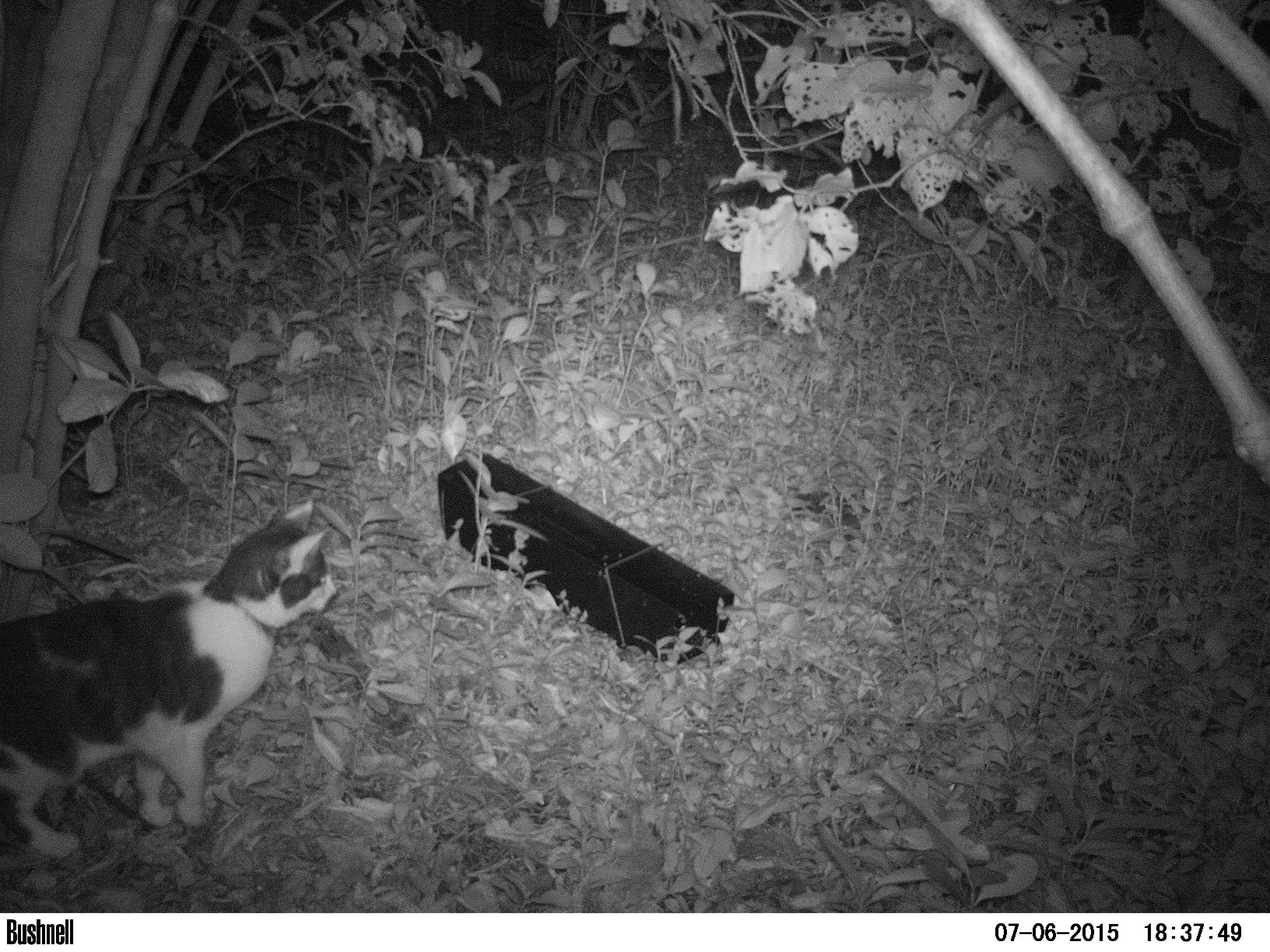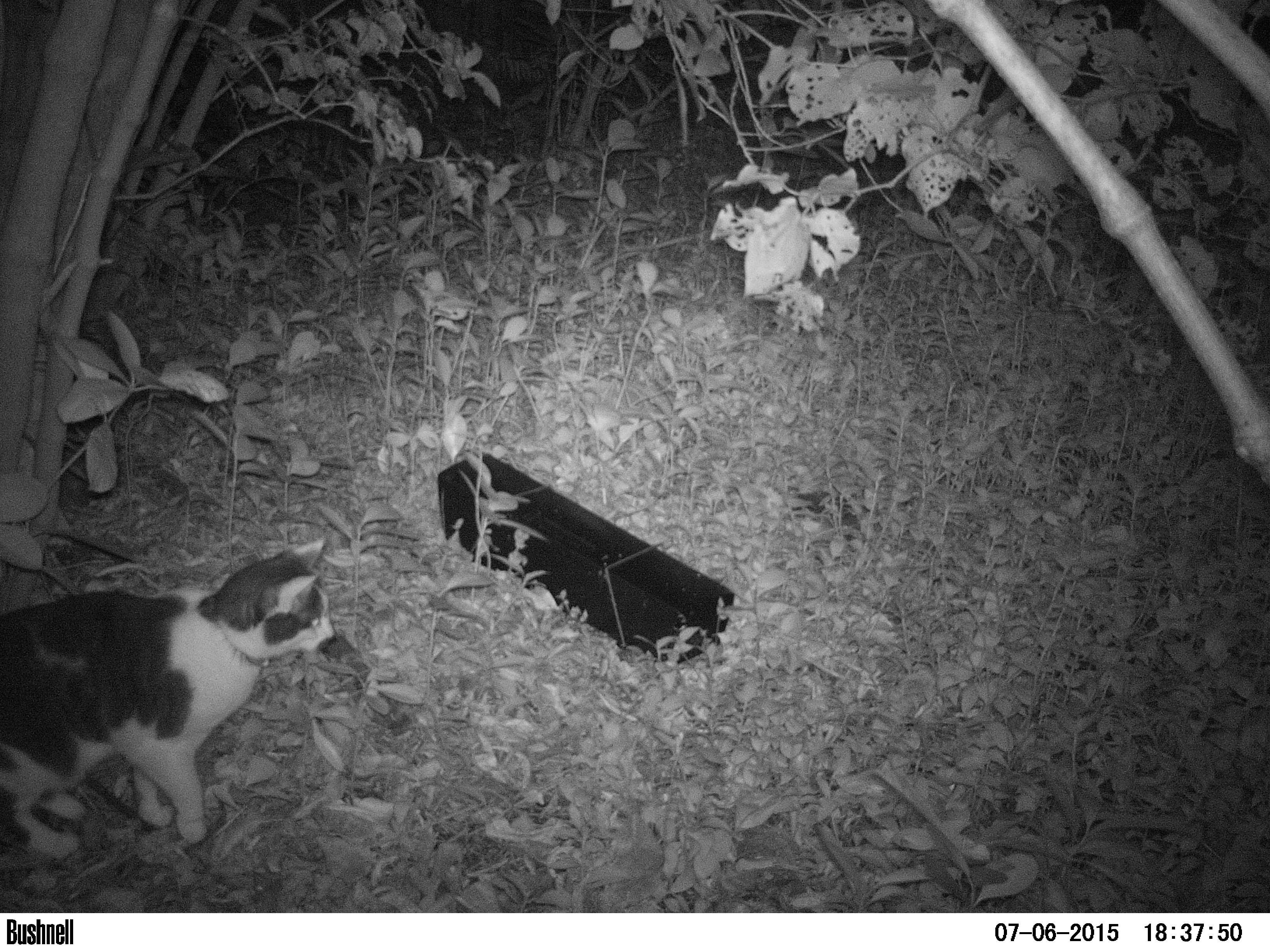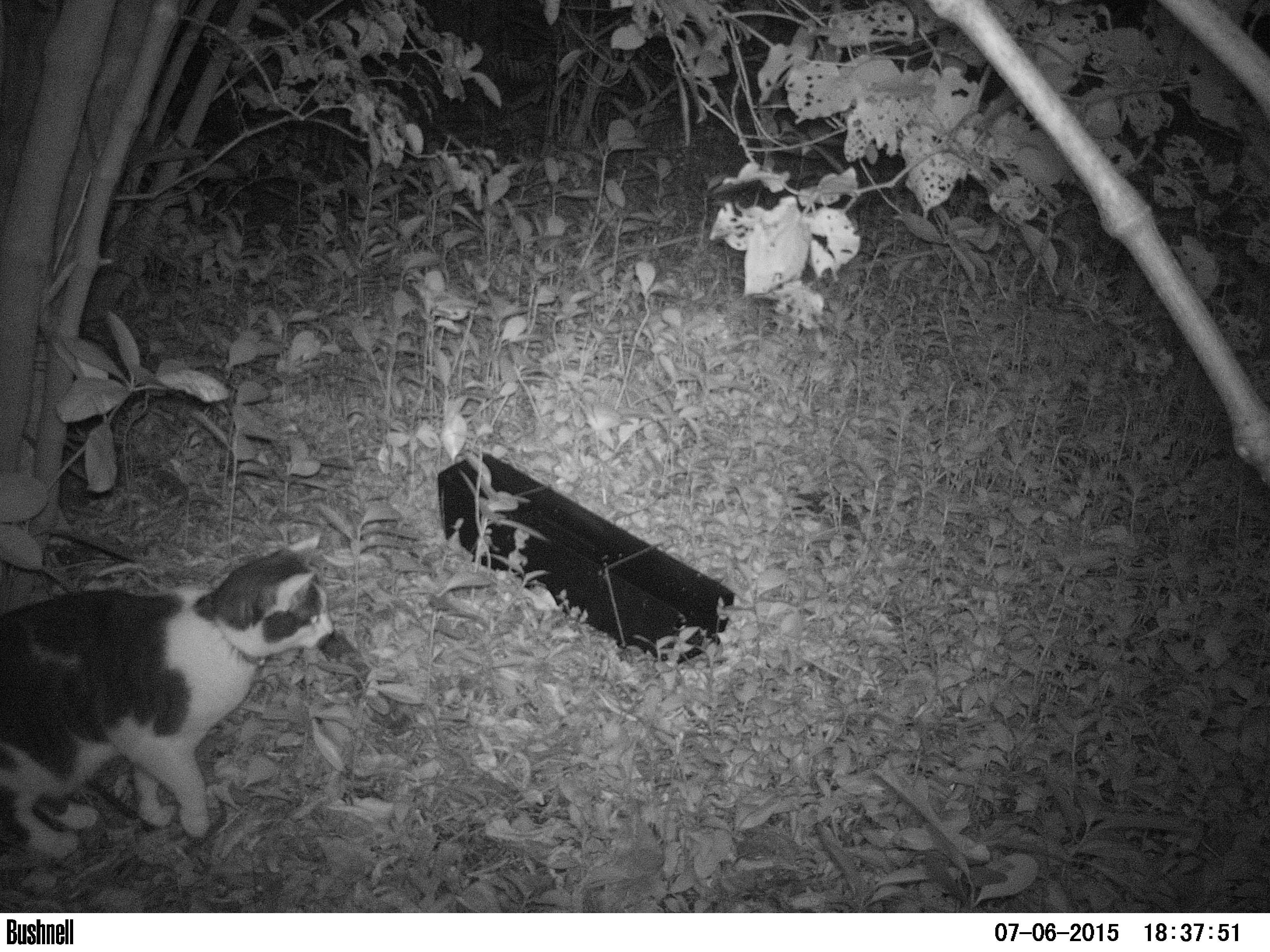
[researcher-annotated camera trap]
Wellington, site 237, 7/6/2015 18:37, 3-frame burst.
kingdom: Animalia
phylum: Chordata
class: Mammalia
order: Carnivora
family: Felidae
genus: Felis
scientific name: Felis catus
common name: cat